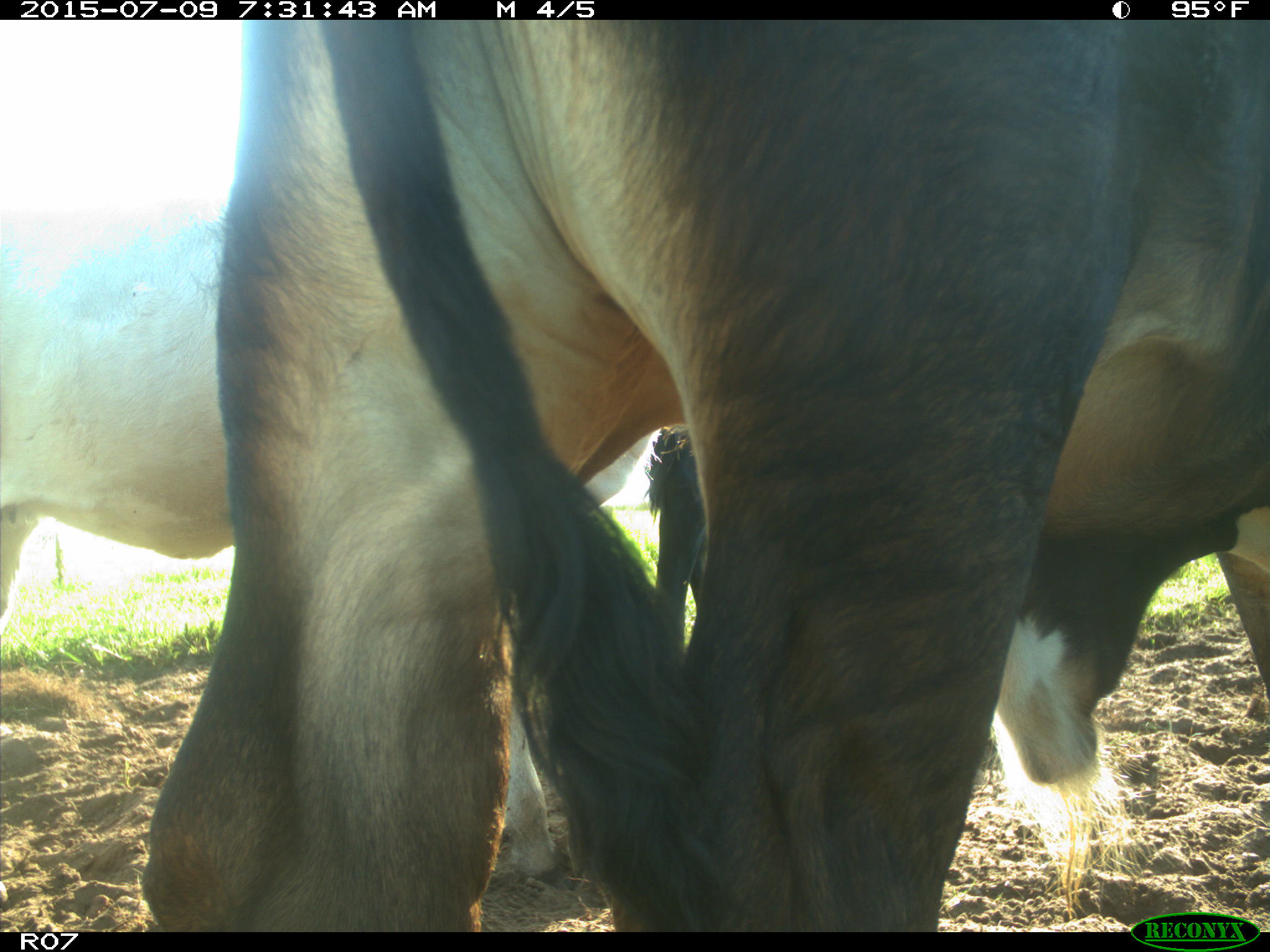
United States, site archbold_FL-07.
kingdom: Animalia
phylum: Chordata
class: Mammalia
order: Artiodactyla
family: Bovidae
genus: Bos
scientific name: Bos taurus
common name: domestic cow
Bos taurus (domestic cow).